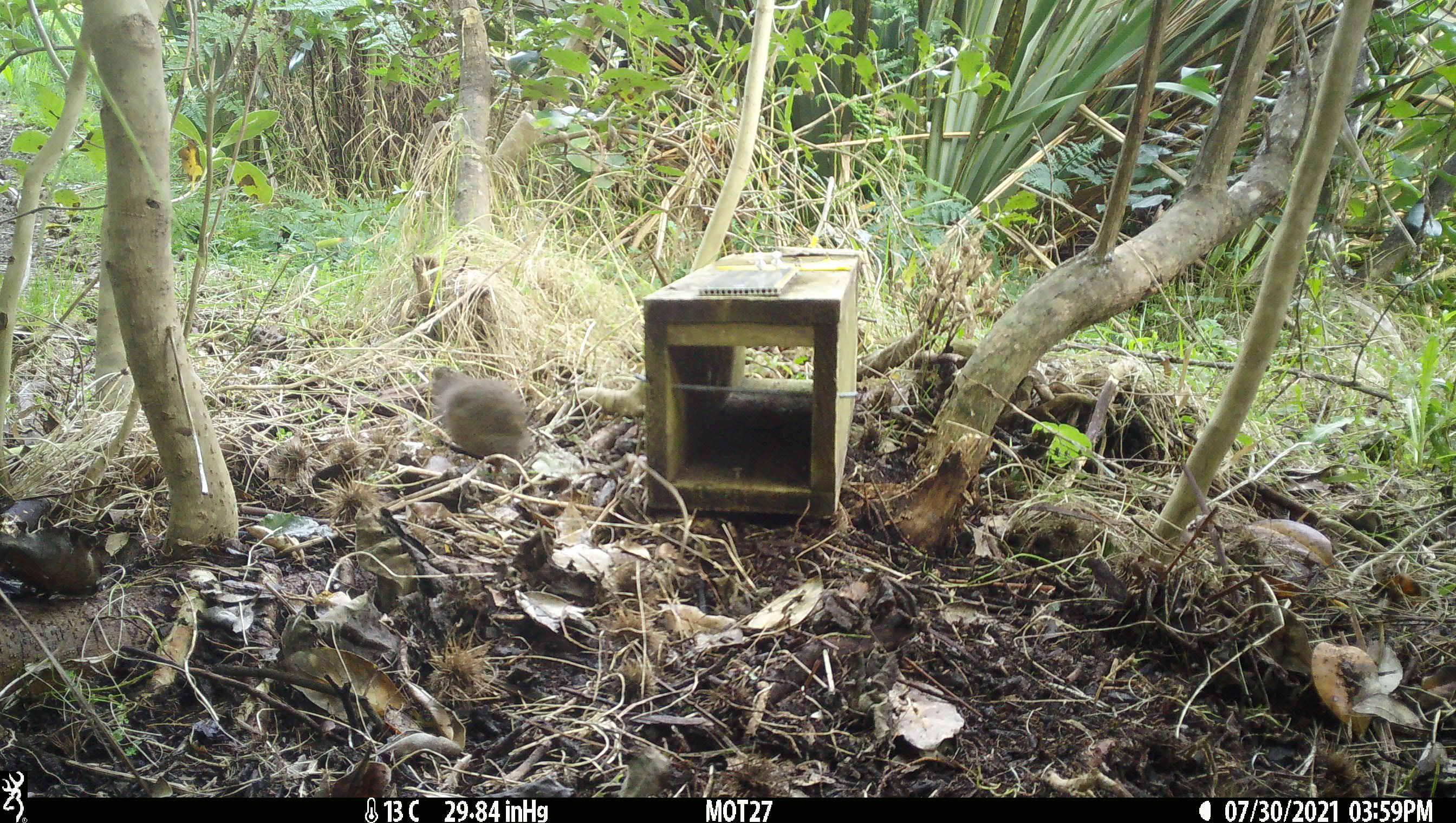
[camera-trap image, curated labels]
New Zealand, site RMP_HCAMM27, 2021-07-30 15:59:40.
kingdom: Animalia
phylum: Chordata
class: Aves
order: Galliformes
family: Phasianidae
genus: Synoicus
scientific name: Synoicus ypsilophorus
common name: brown quail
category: quail brown